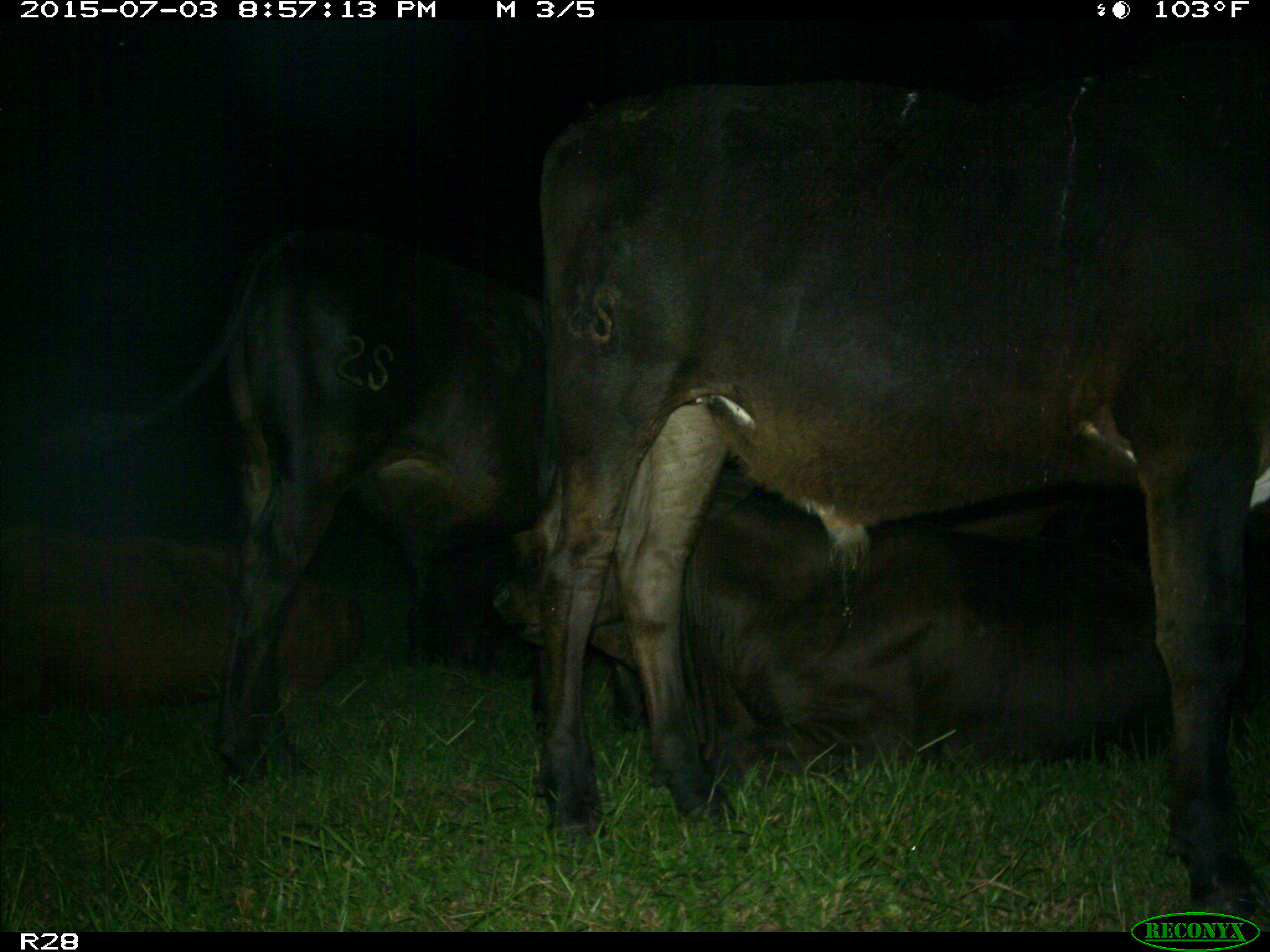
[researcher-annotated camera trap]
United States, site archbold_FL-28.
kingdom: Animalia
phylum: Chordata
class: Mammalia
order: Artiodactyla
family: Bovidae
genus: Bos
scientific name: Bos taurus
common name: domestic cow